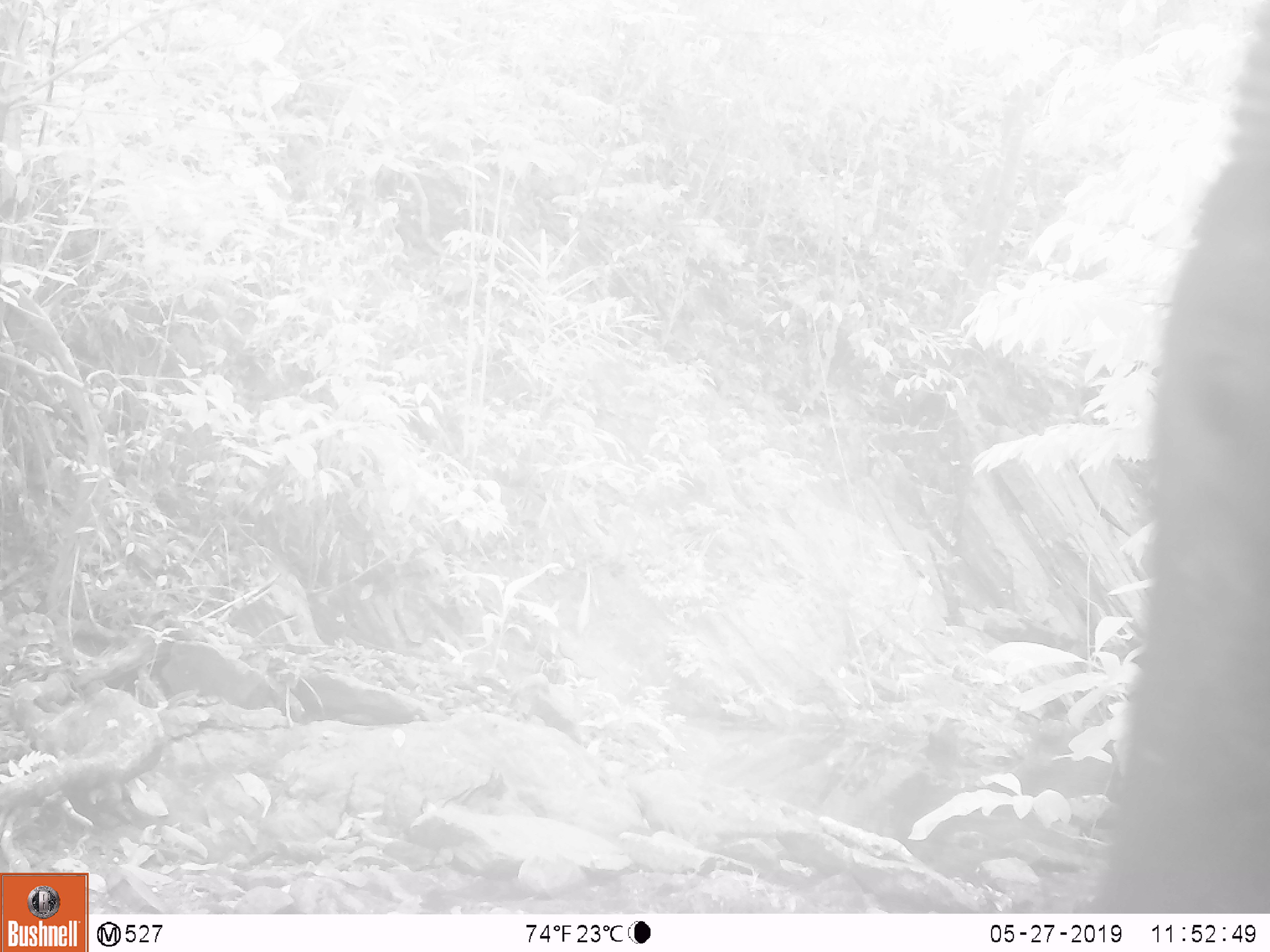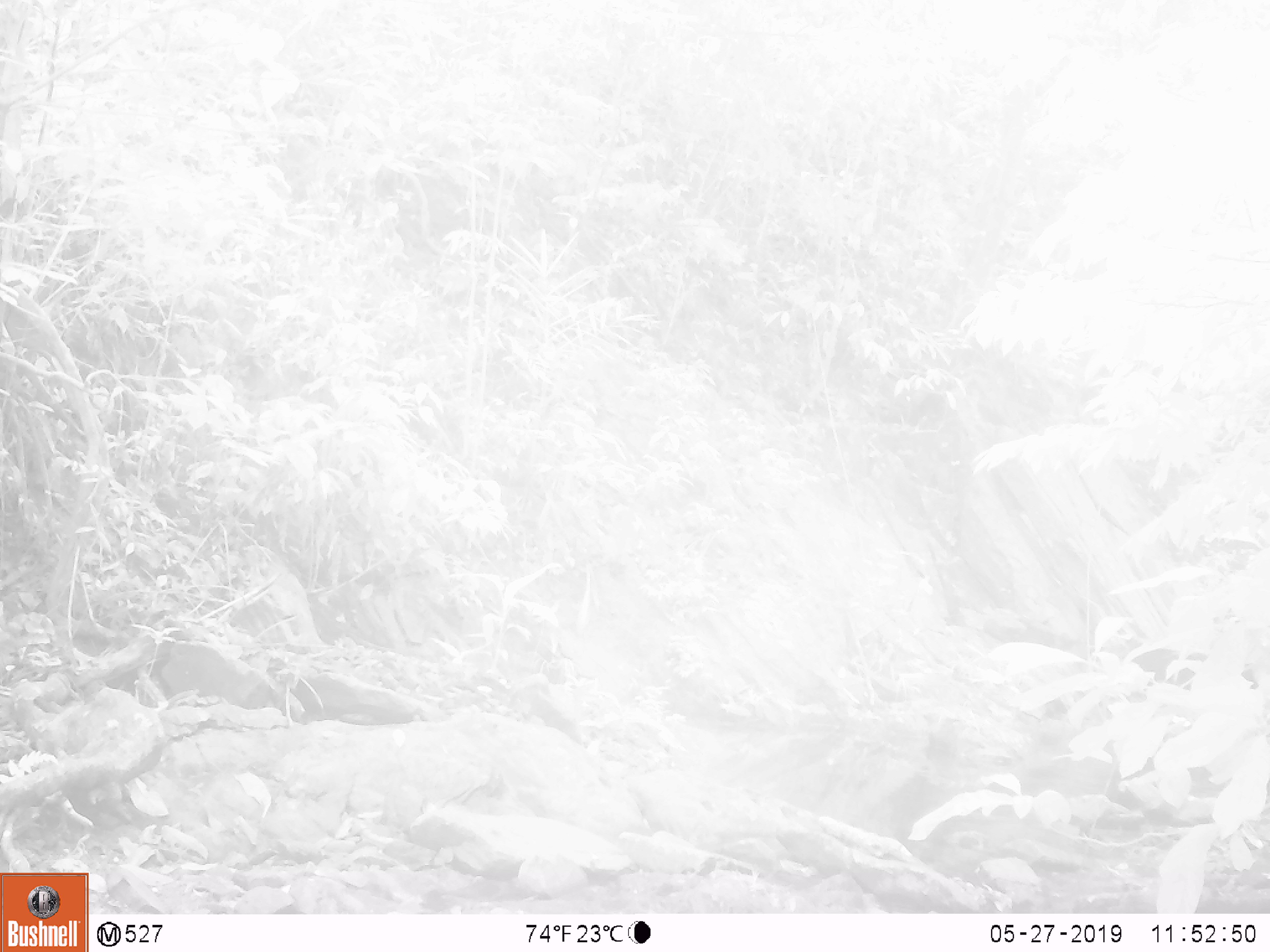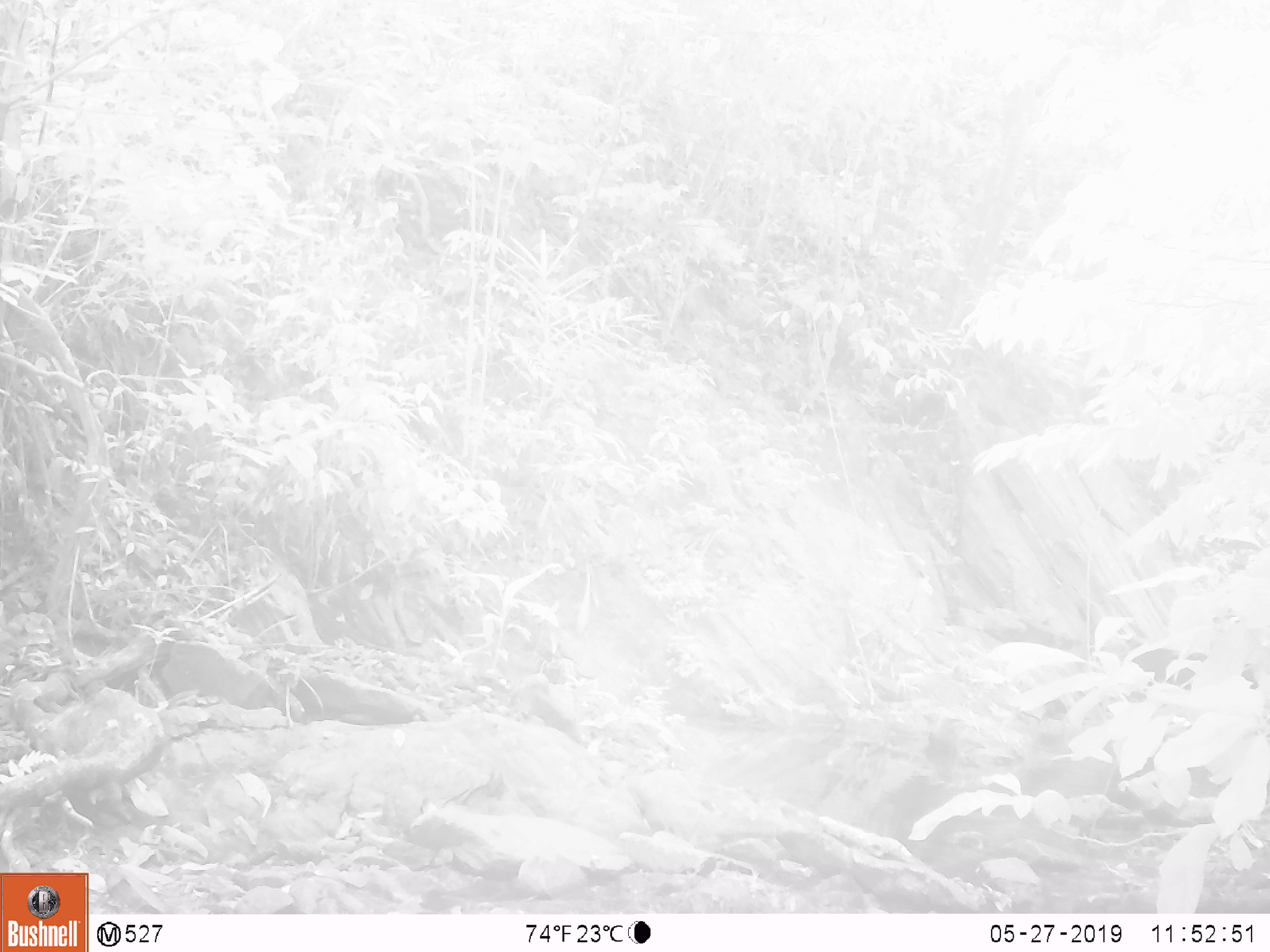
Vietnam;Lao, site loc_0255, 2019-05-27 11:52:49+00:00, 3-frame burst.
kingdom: Animalia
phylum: Chordata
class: Mammalia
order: Artiodactyla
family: Bovidae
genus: Capricornis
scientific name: Capricornis sumatraensis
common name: chinese serow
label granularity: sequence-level